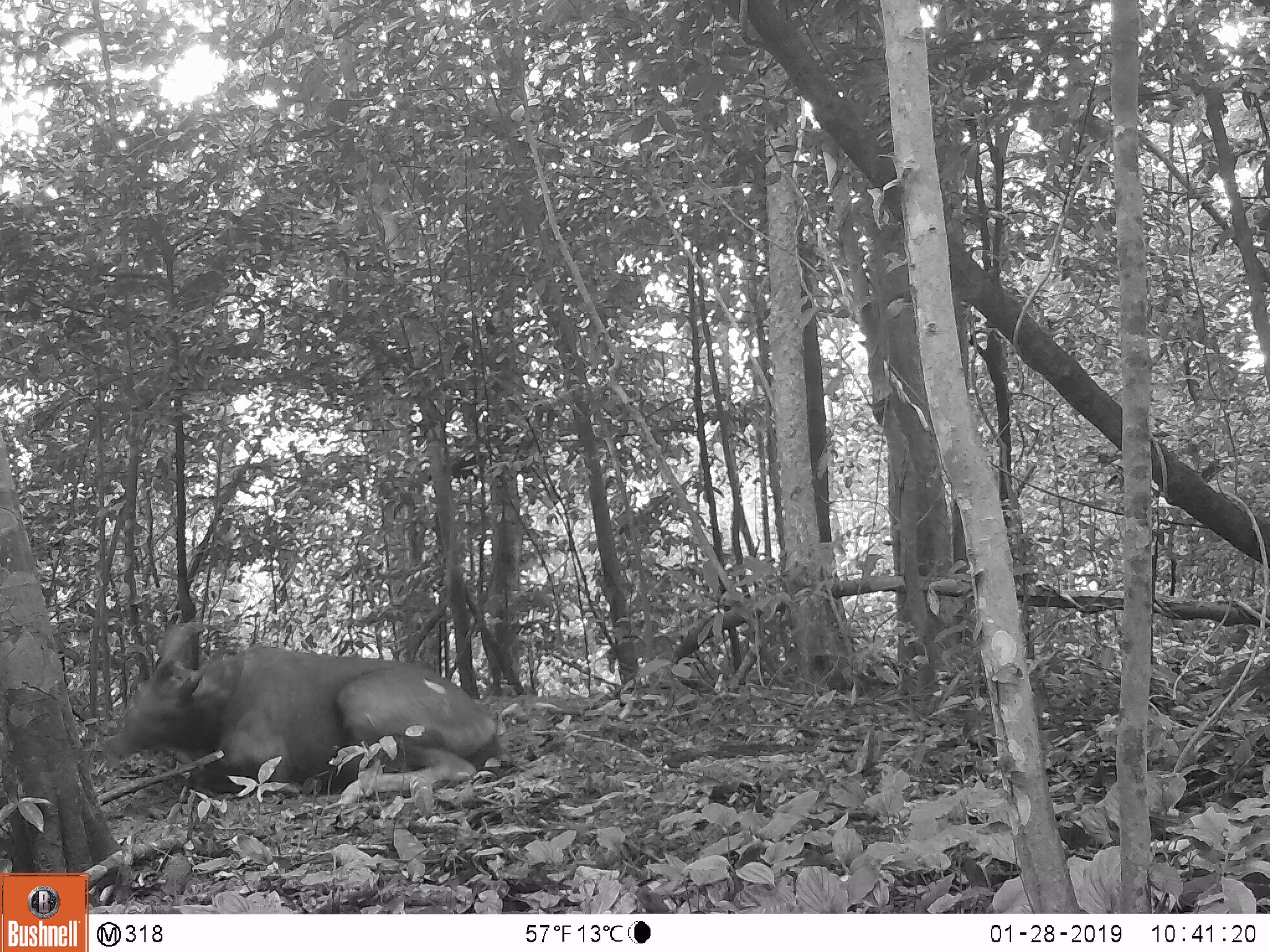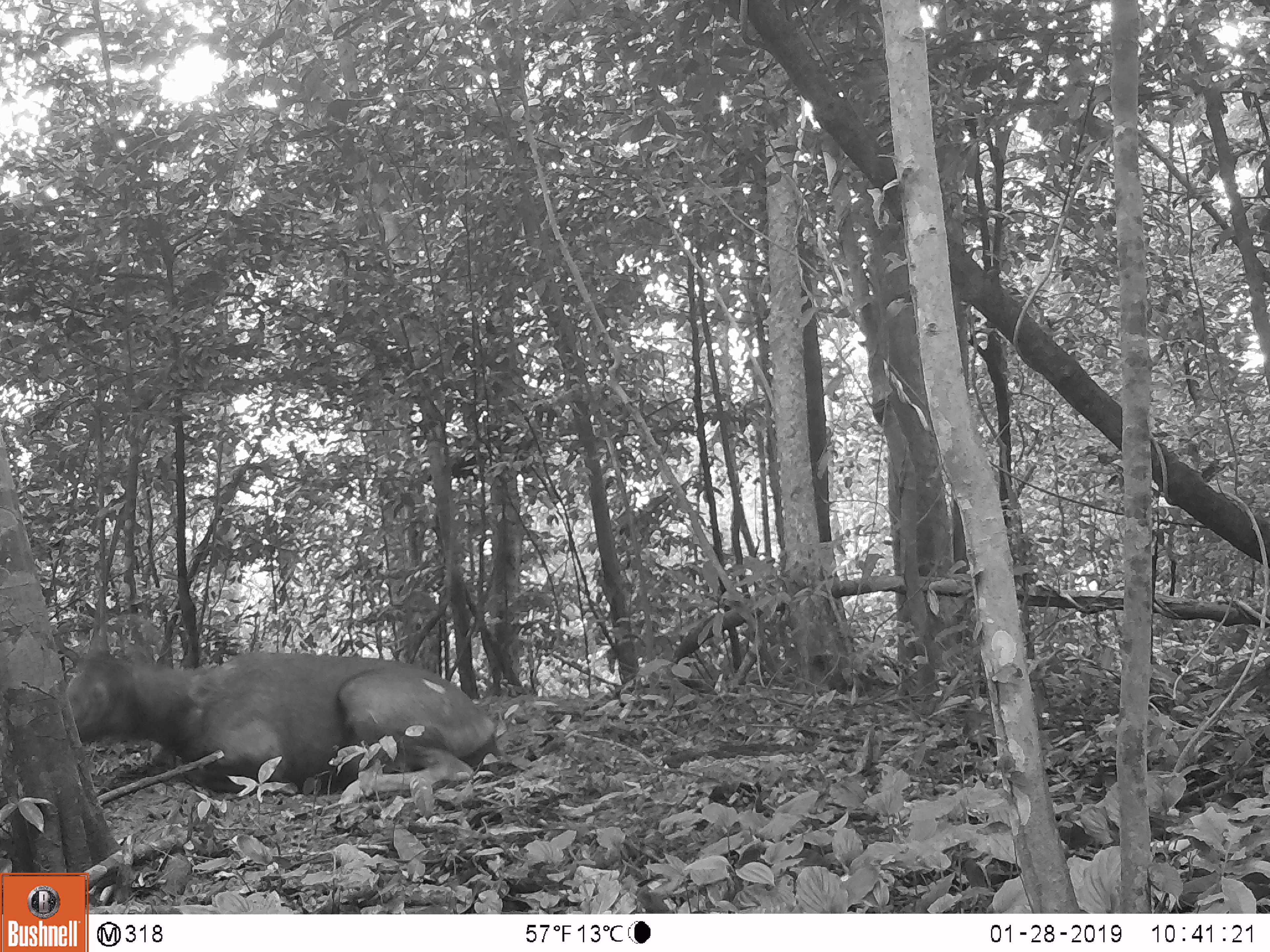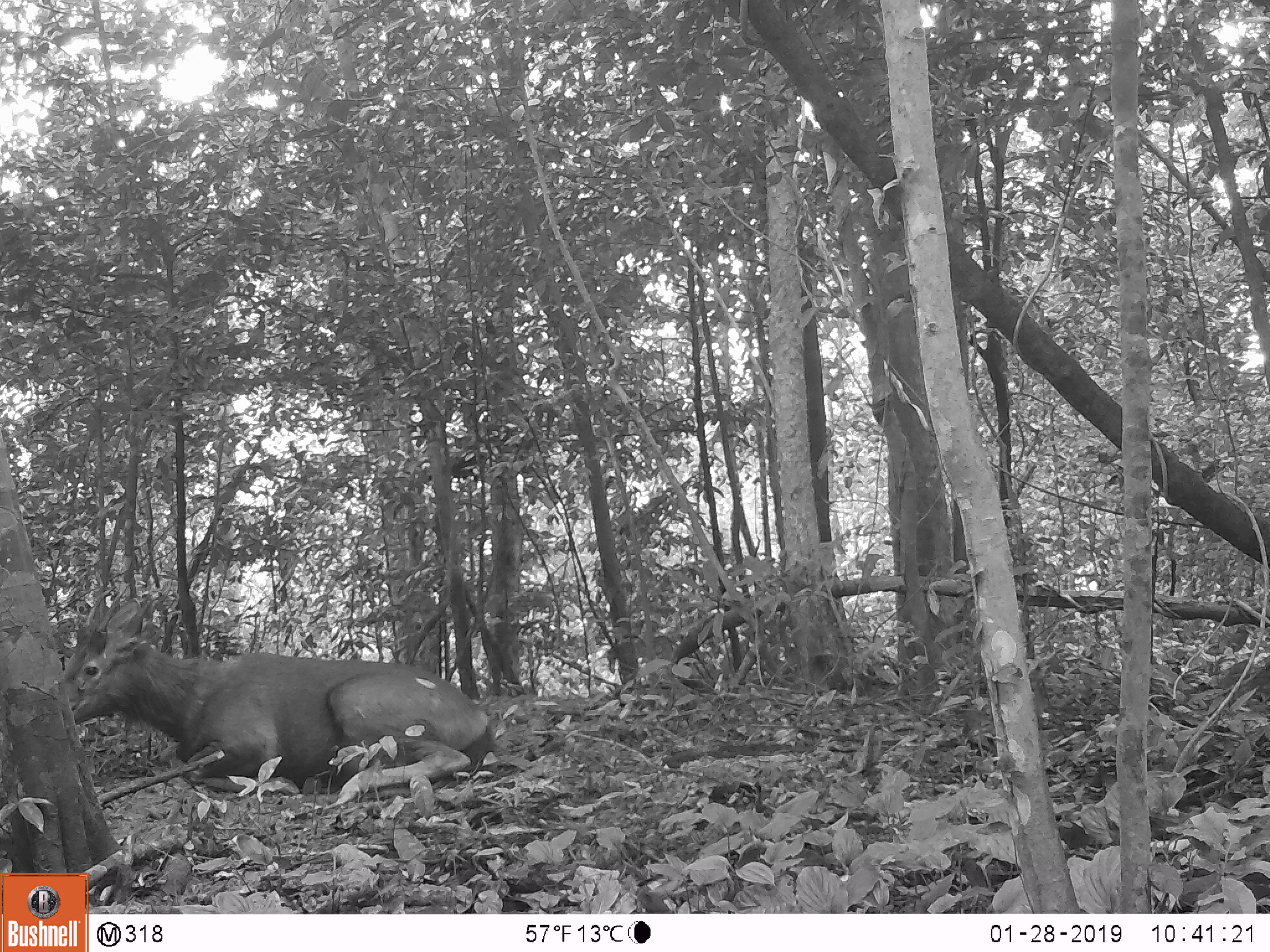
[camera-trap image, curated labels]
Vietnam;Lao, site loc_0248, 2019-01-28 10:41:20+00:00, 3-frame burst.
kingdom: Animalia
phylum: Chordata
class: Mammalia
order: Artiodactyla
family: Cervidae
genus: Rusa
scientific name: Rusa unicolor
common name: sambar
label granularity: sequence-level